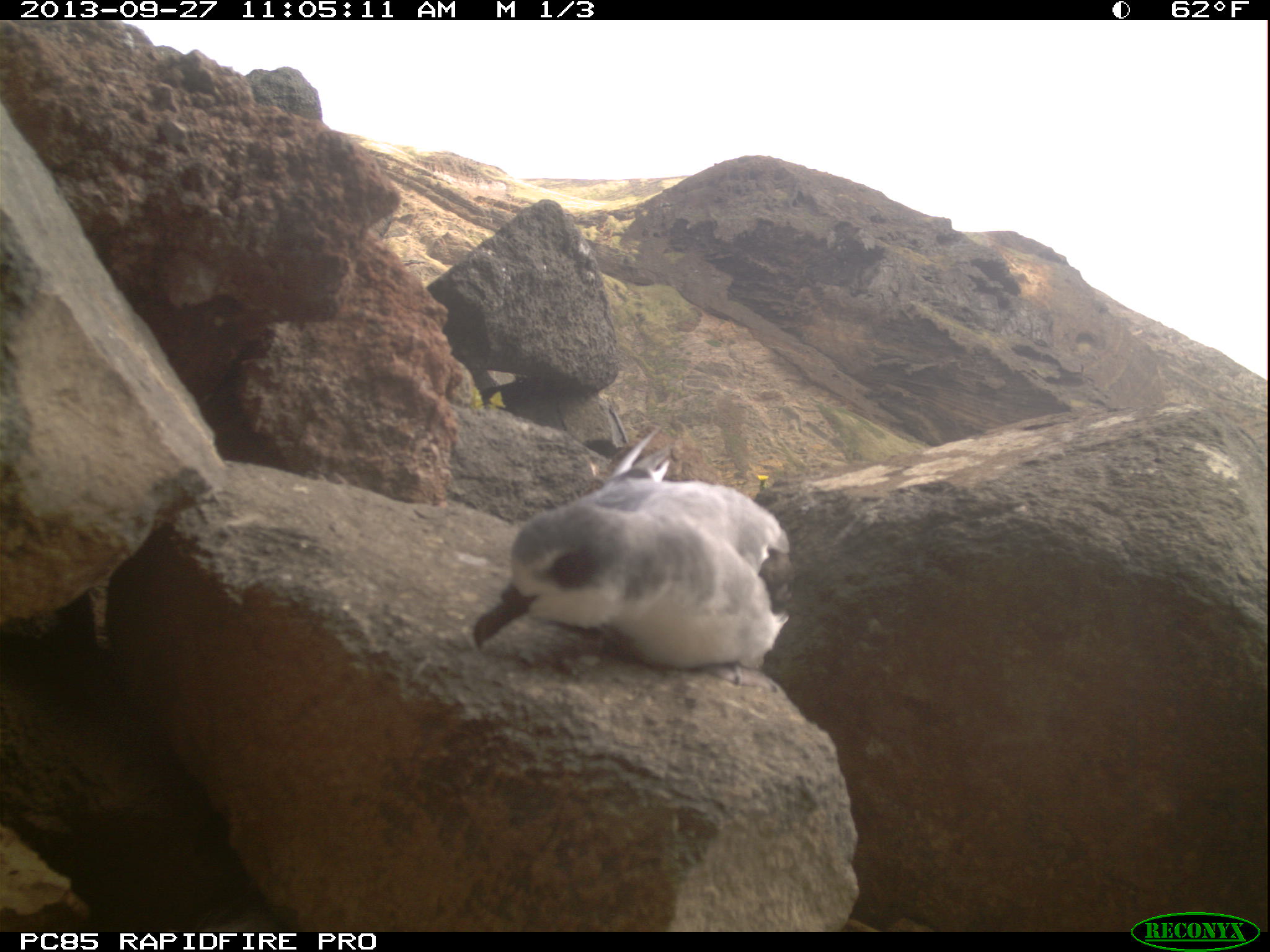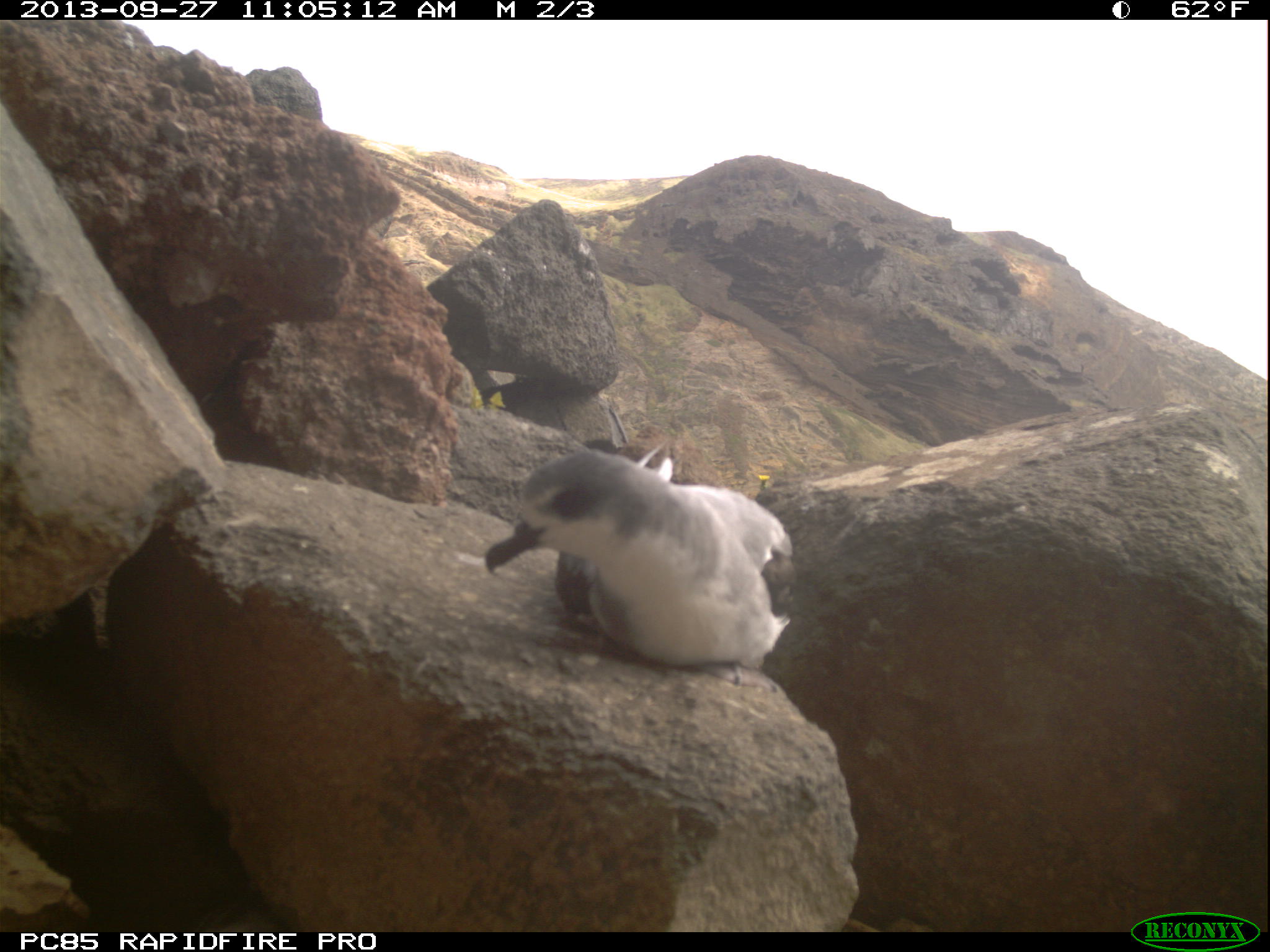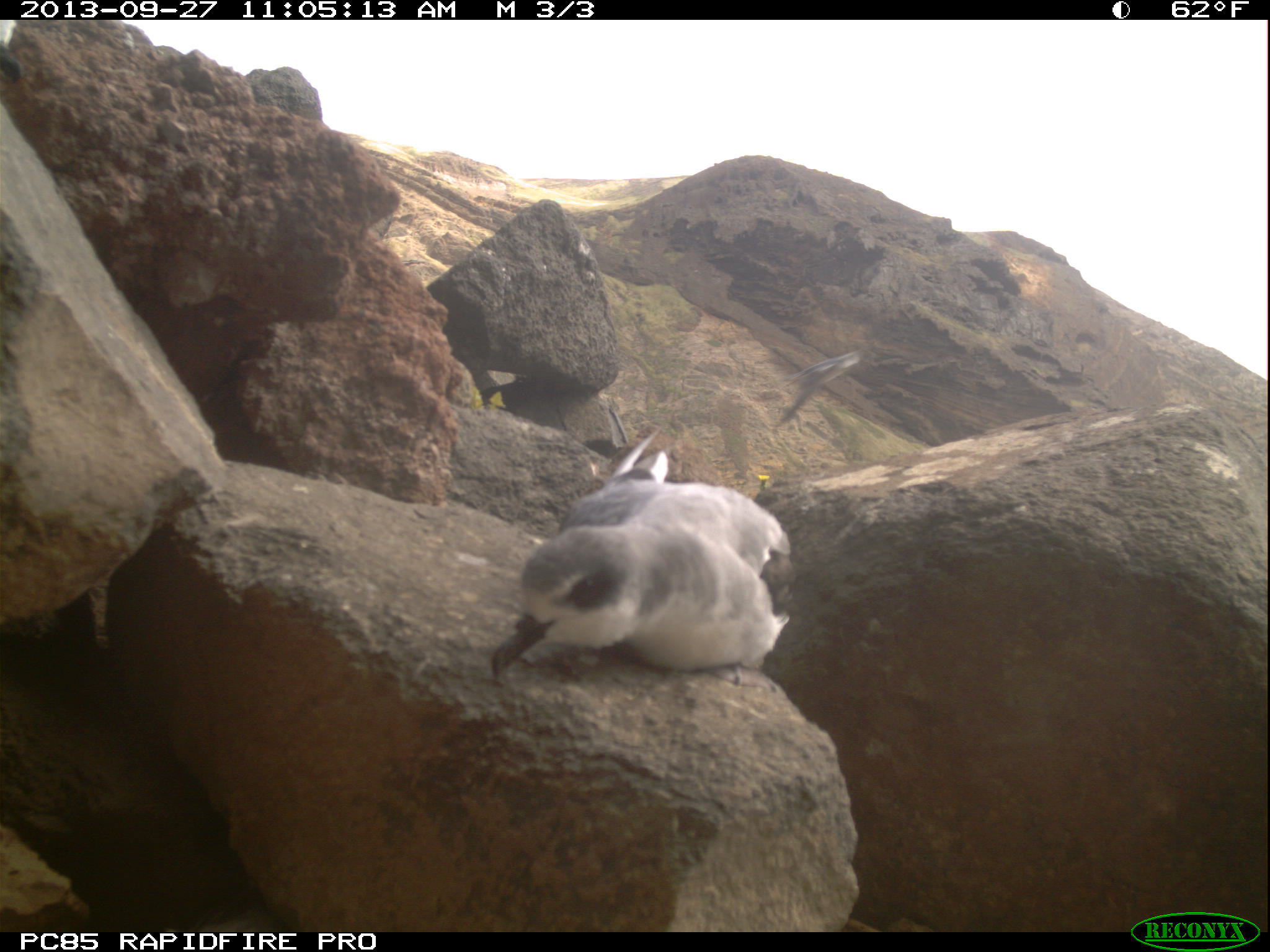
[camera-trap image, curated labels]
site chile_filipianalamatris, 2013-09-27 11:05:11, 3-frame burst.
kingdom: Animalia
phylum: Chordata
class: Aves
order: Procellariiformes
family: Procellariidae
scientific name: Procellariidae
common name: petrel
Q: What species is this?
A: Petrel (Procellariidae).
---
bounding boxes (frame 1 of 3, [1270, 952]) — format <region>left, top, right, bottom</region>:
petrel: <region>463, 425, 796, 683</region>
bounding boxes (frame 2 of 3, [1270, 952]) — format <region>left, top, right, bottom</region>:
petrel: <region>478, 435, 798, 678</region>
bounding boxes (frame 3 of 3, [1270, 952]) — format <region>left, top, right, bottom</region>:
petrel: <region>481, 420, 797, 688</region>; <region>0, 16, 23, 89</region>